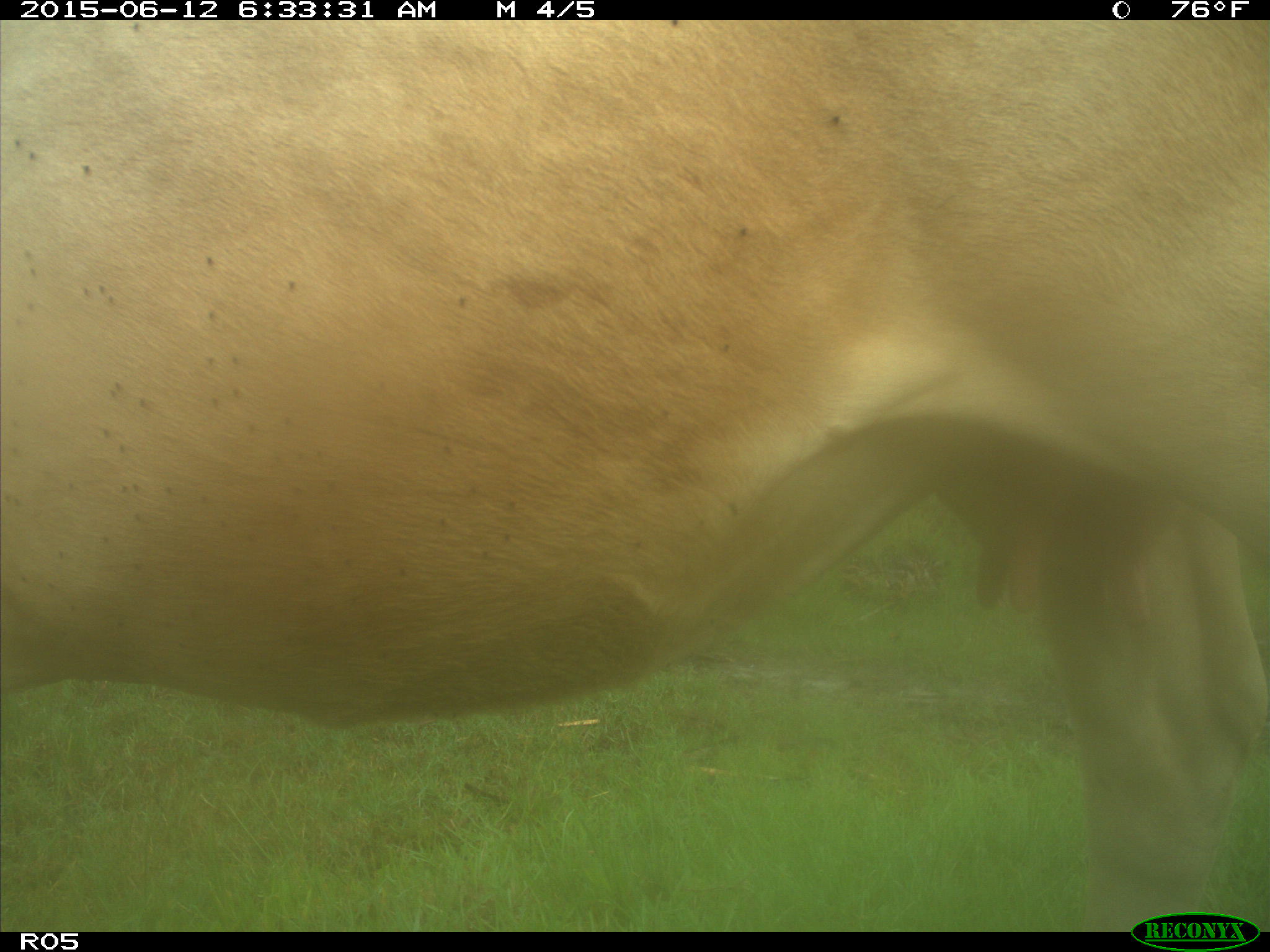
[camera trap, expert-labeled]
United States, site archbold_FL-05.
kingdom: Animalia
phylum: Chordata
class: Mammalia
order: Artiodactyla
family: Bovidae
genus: Bos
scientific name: Bos taurus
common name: domestic cow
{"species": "Bos taurus (domestic cow)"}